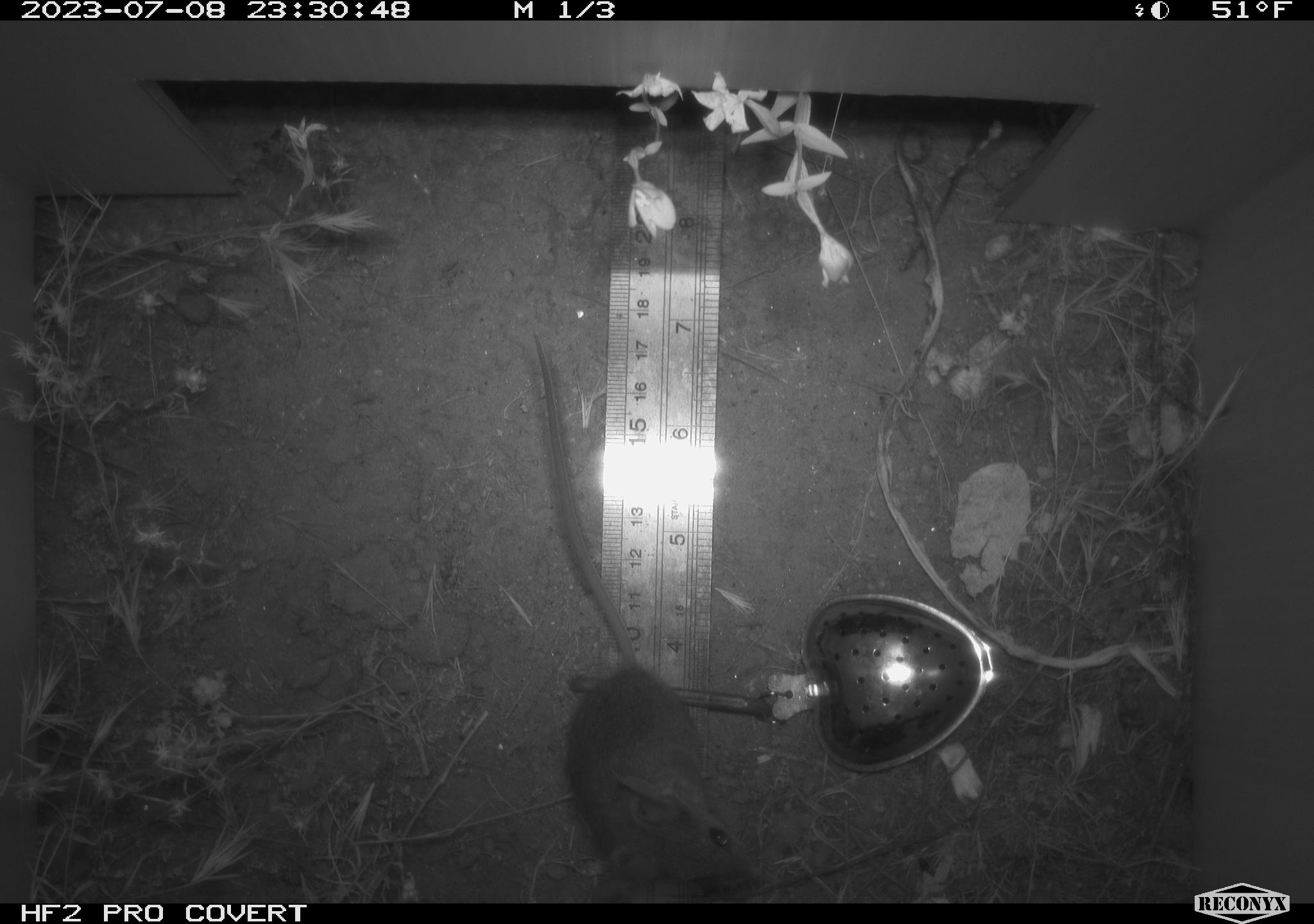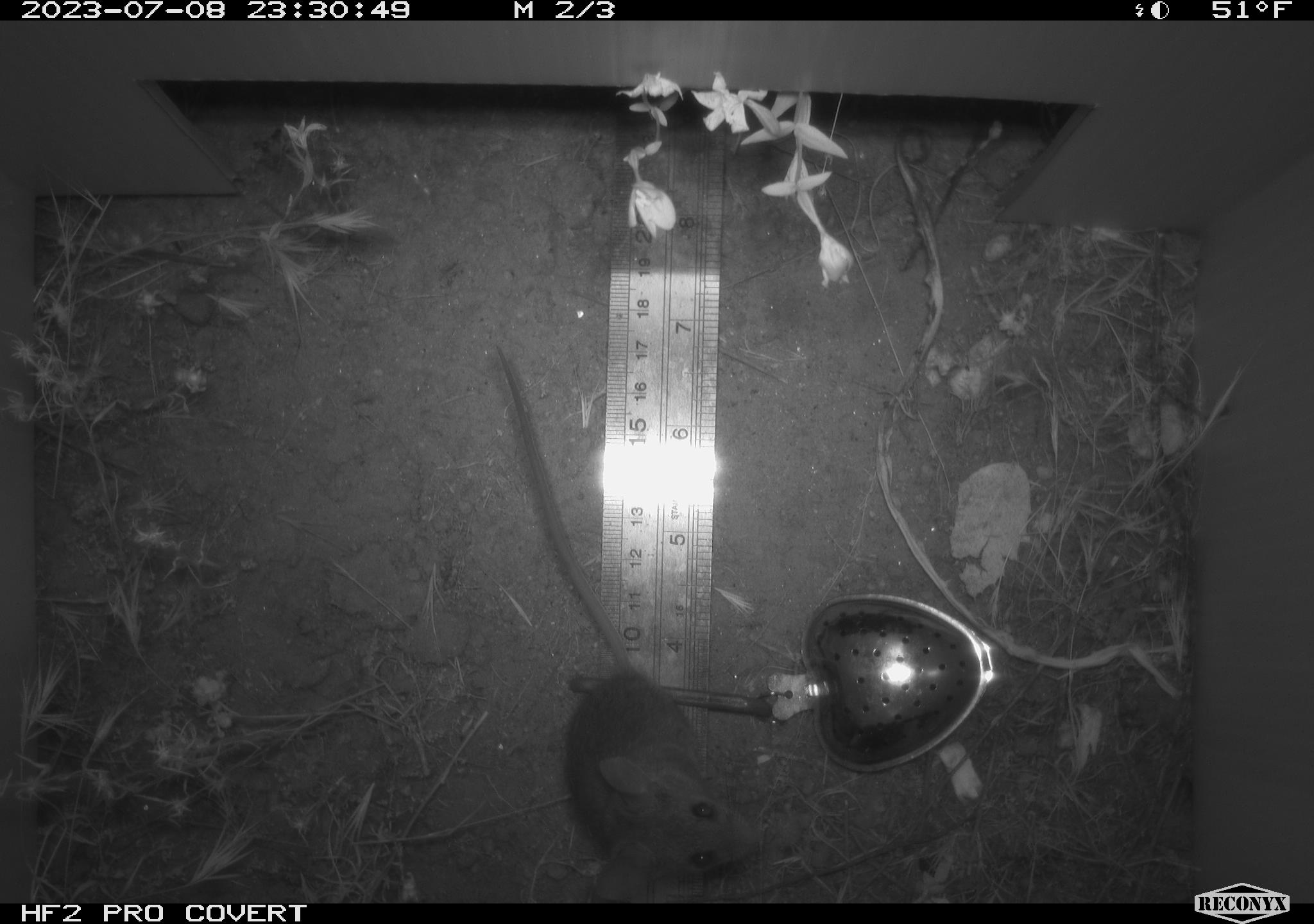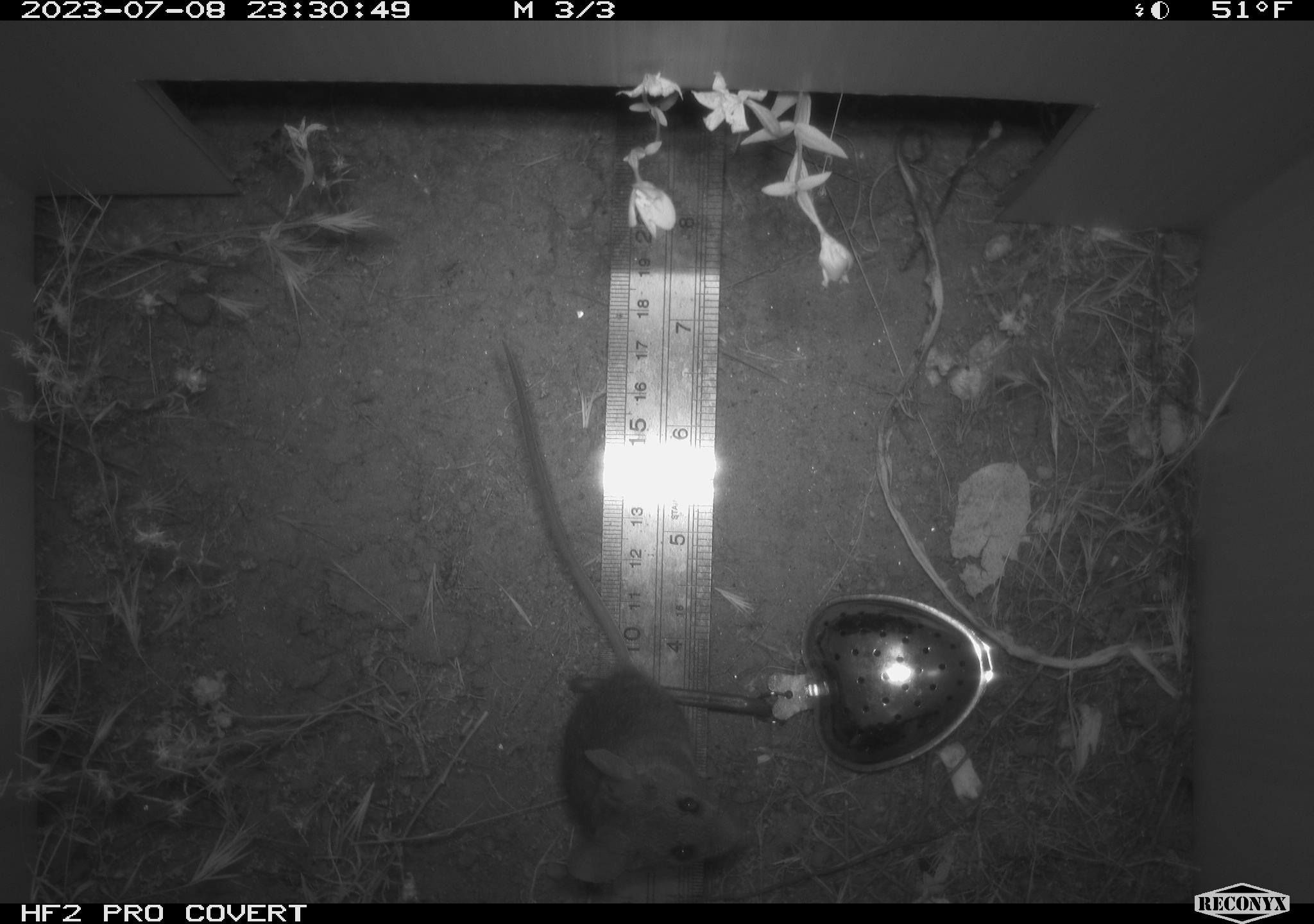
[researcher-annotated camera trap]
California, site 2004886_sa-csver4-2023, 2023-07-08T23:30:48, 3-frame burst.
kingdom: Animalia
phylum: Chordata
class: Mammalia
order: Rodentia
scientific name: Rodentia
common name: mouse species